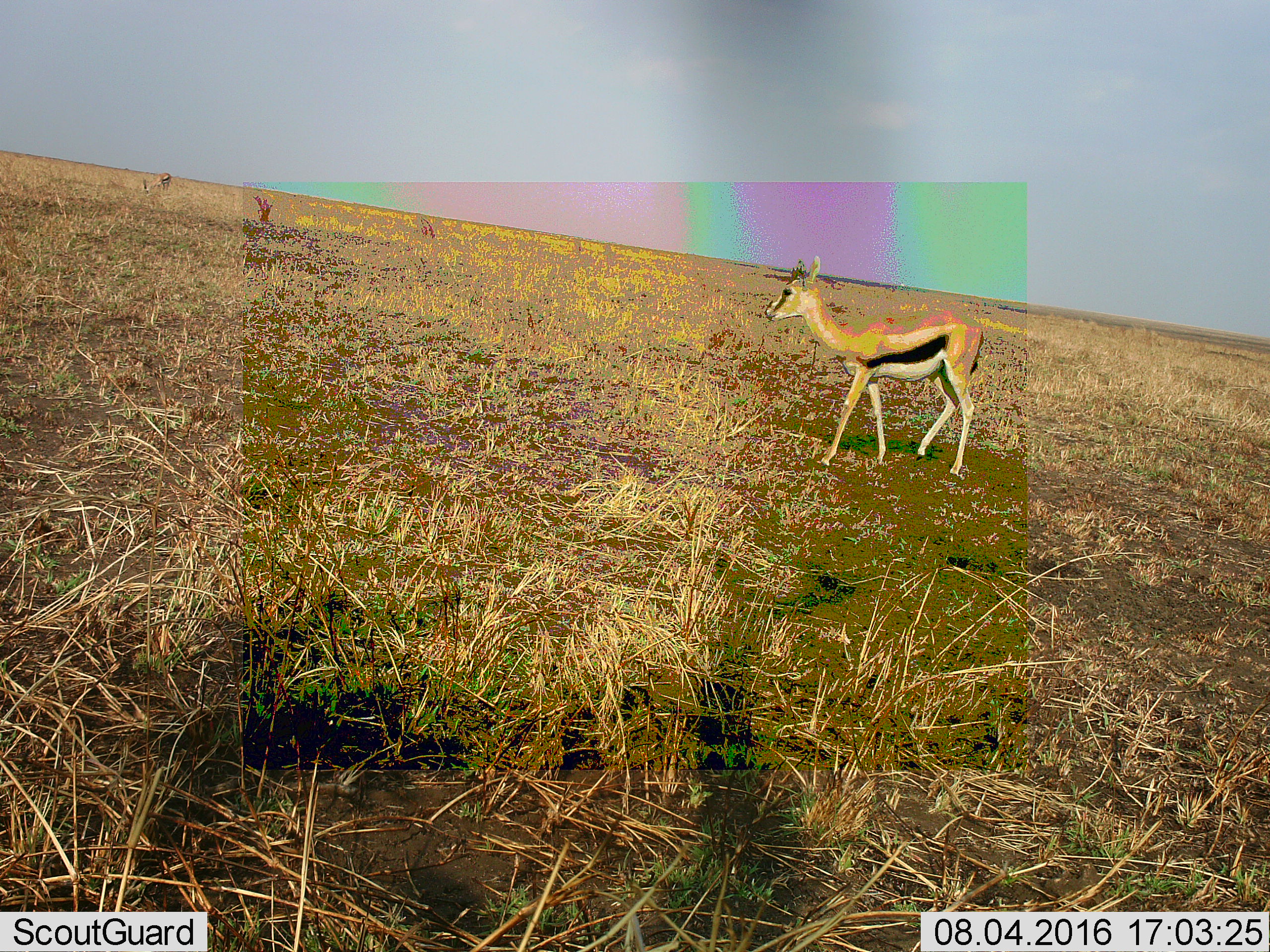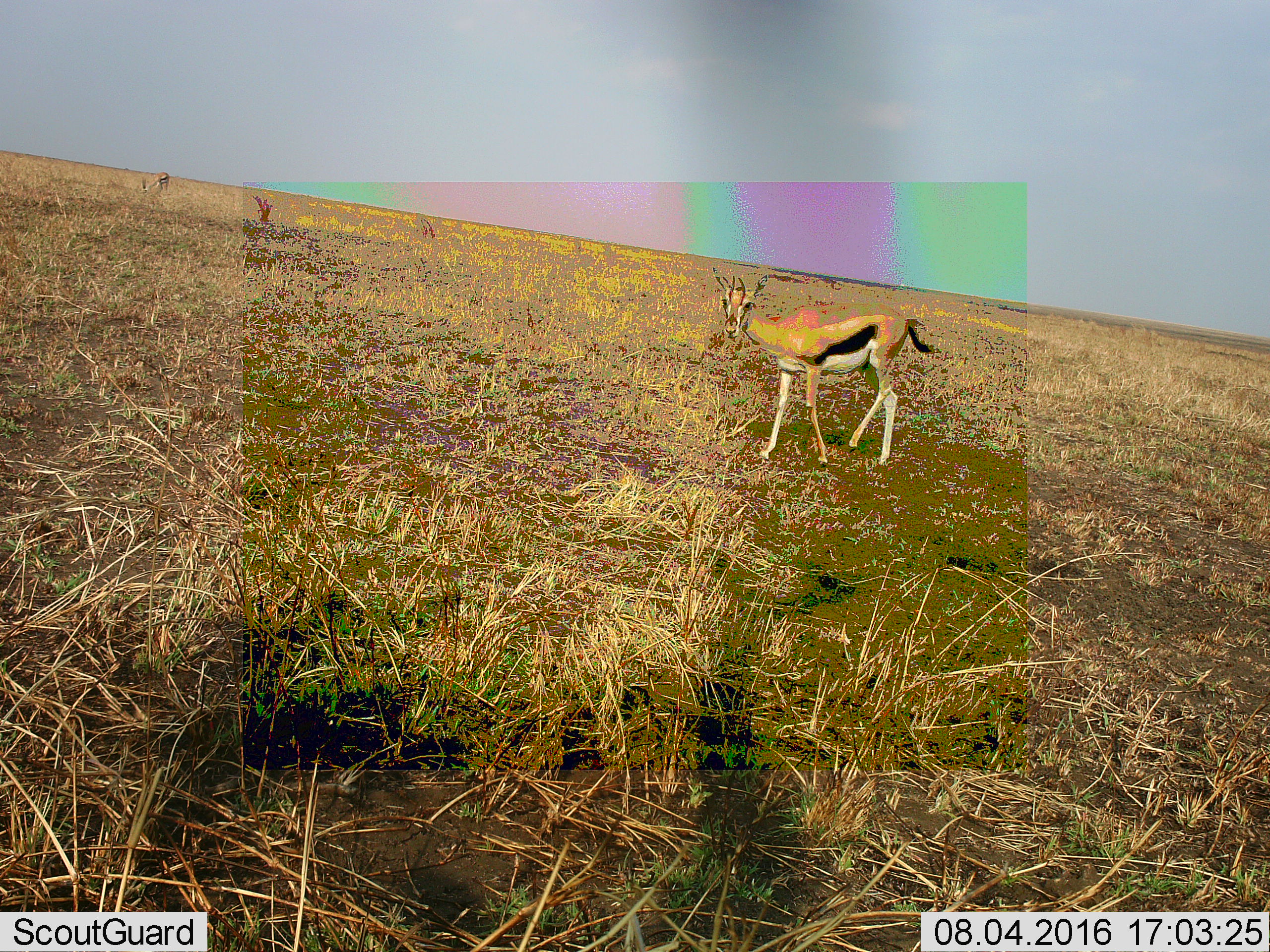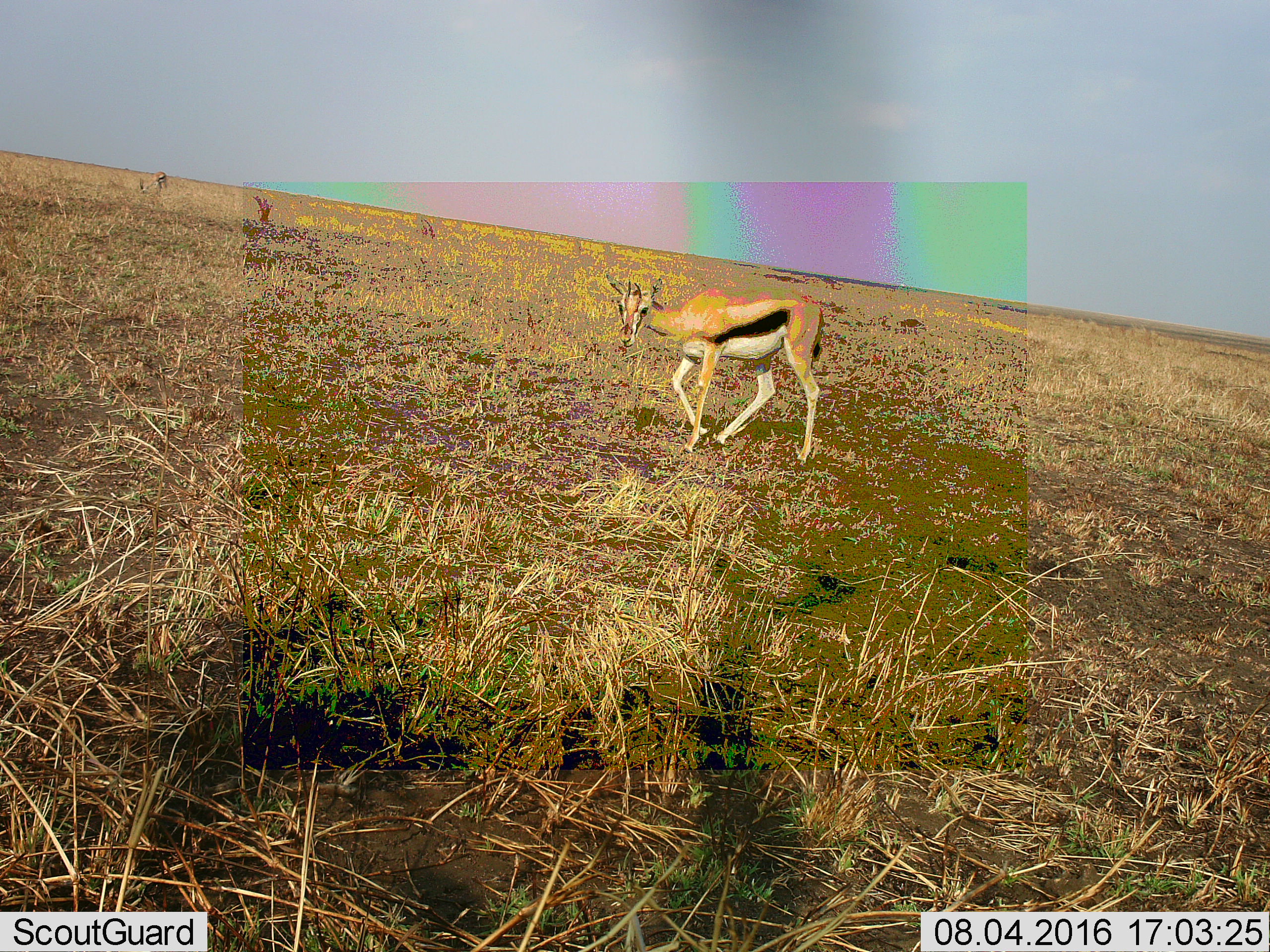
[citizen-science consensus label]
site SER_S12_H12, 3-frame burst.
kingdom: Animalia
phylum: Chordata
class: Mammalia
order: Artiodactyla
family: Bovidae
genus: Eudorcas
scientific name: Eudorcas thomsonii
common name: thomson's gazelle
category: gazellethomsons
Gazellethomsons (thomson's gazelle) (Eudorcas thomsonii), count 1. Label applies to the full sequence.